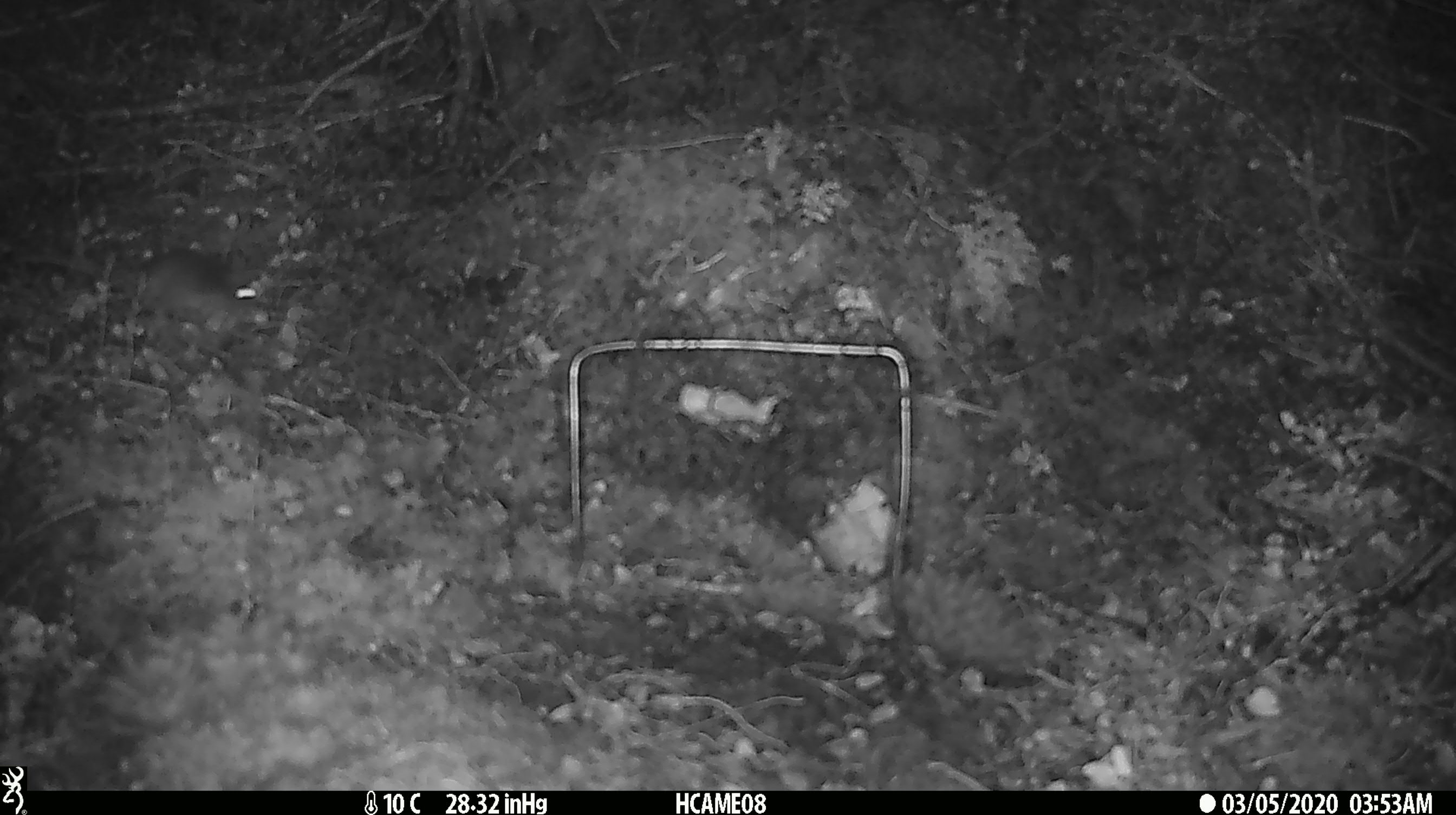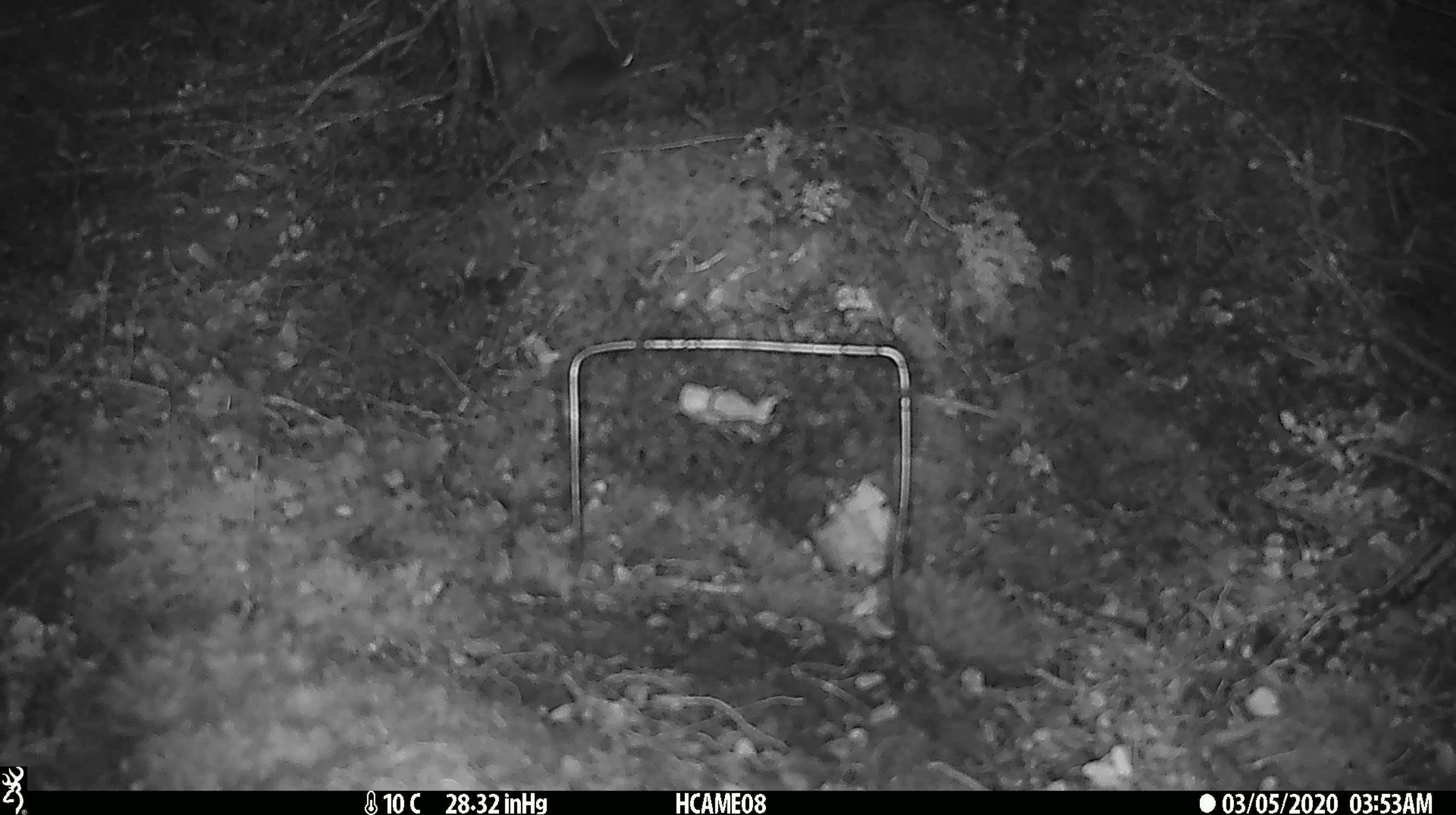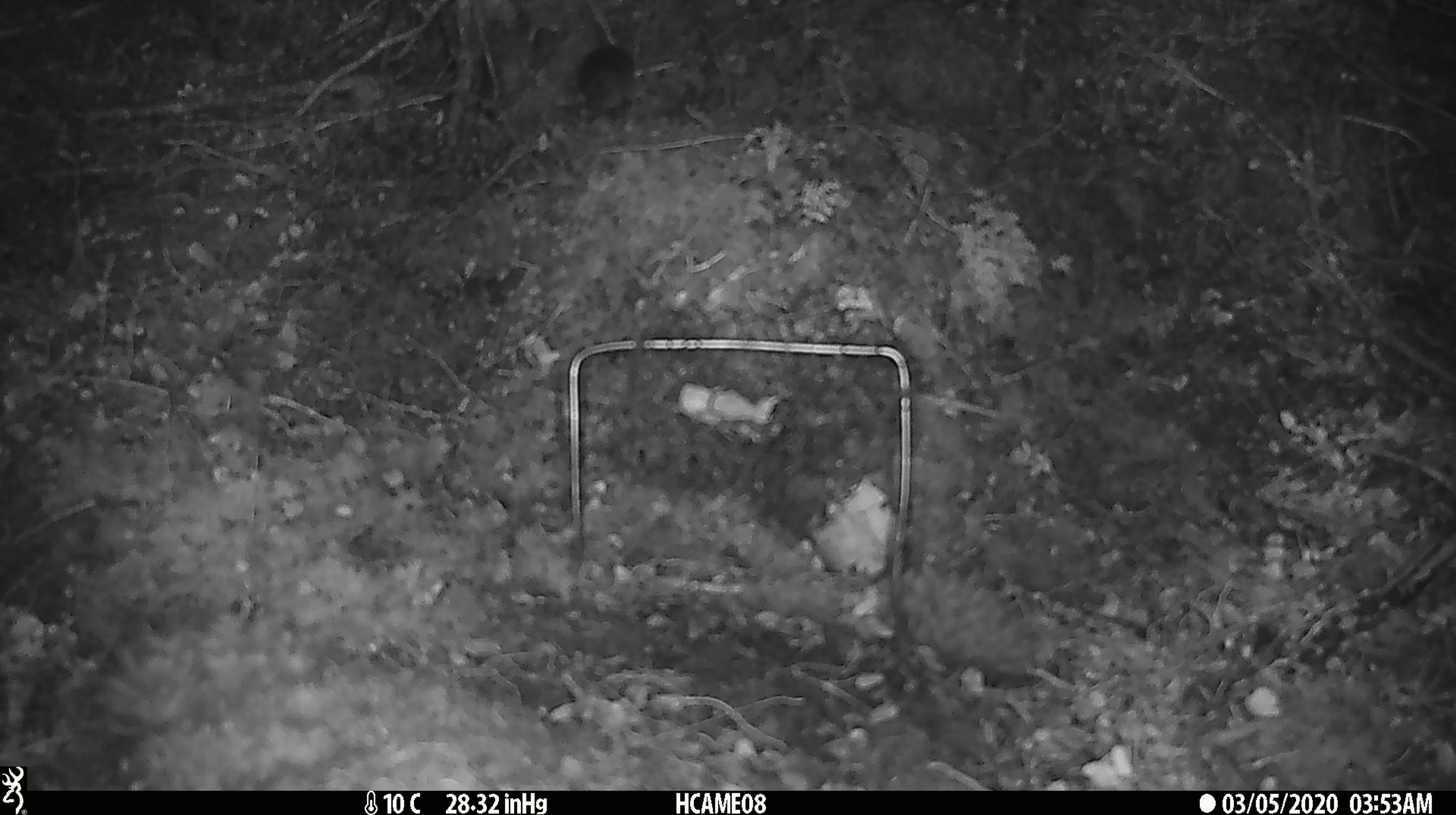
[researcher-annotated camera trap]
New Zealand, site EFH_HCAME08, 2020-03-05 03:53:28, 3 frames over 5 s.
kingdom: Animalia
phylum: Chordata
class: Mammalia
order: Rodentia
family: Muridae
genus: Mus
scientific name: Mus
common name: mouse